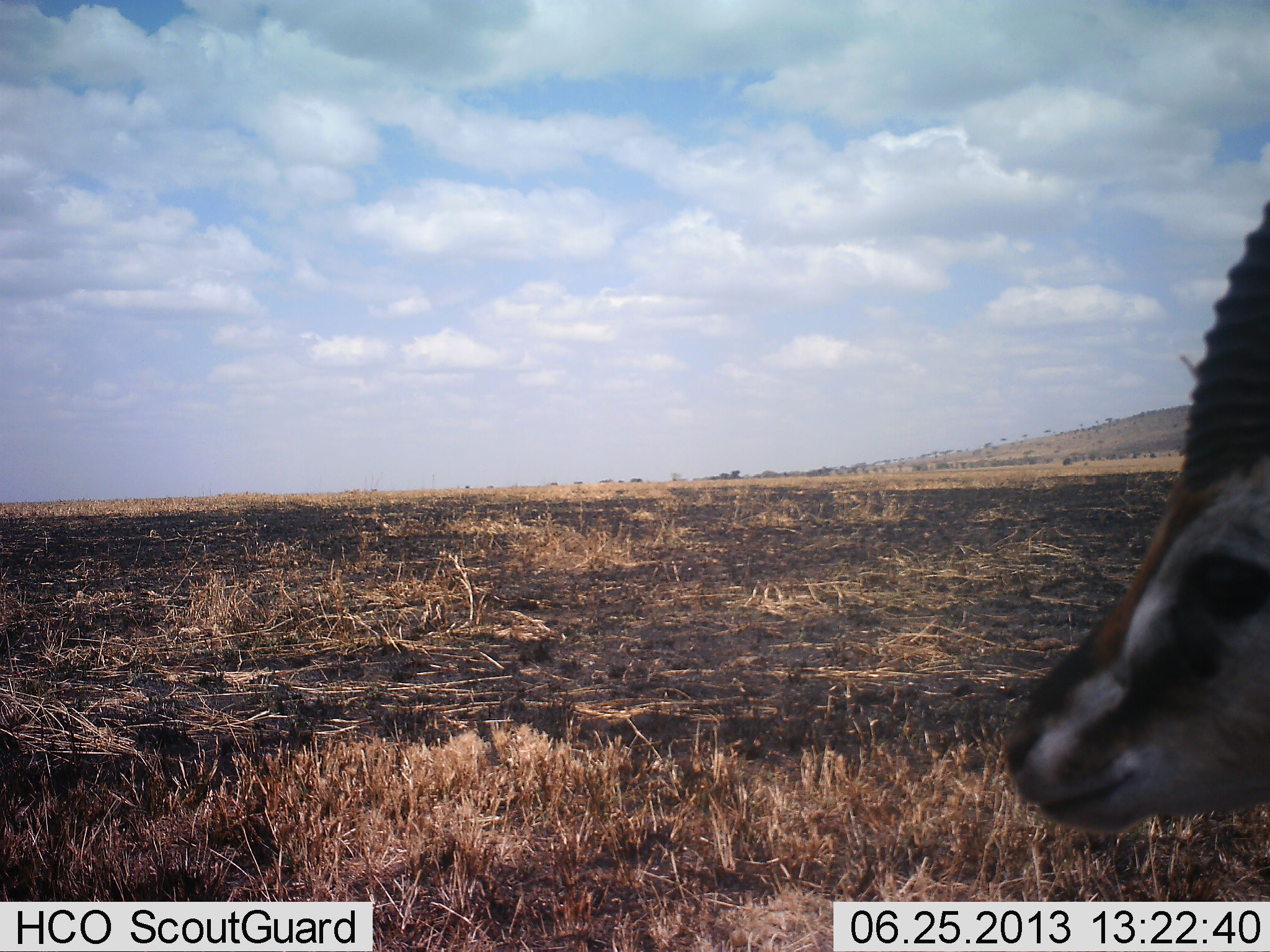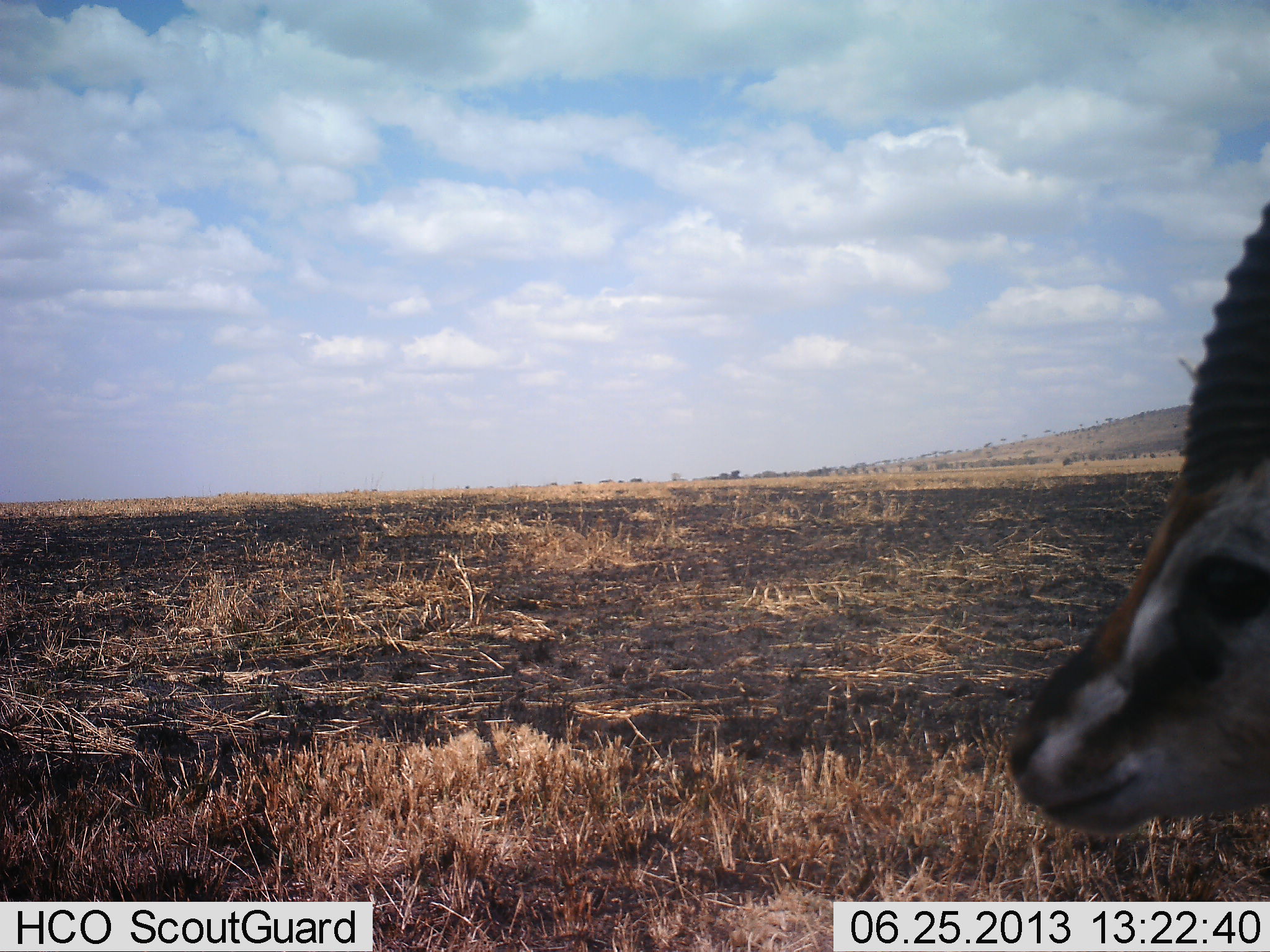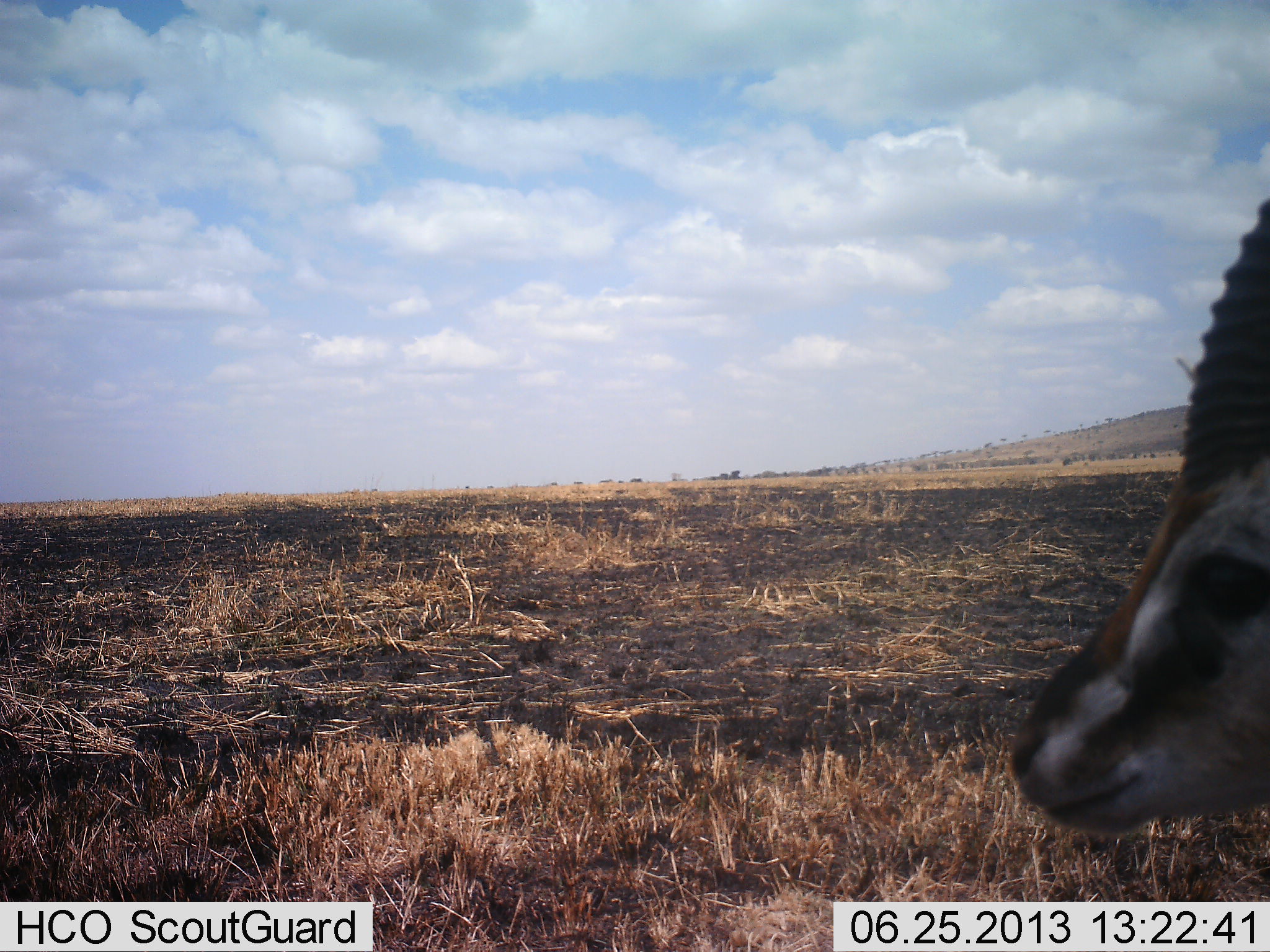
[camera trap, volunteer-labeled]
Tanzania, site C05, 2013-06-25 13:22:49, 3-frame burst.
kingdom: Animalia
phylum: Chordata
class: Mammalia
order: Artiodactyla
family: Bovidae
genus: Eudorcas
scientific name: Eudorcas thomsonii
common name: thomson's gazelle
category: gazellethomsons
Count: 1.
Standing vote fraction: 90%.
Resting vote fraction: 10%.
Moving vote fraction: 0%.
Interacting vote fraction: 0%.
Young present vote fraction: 0%.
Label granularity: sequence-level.